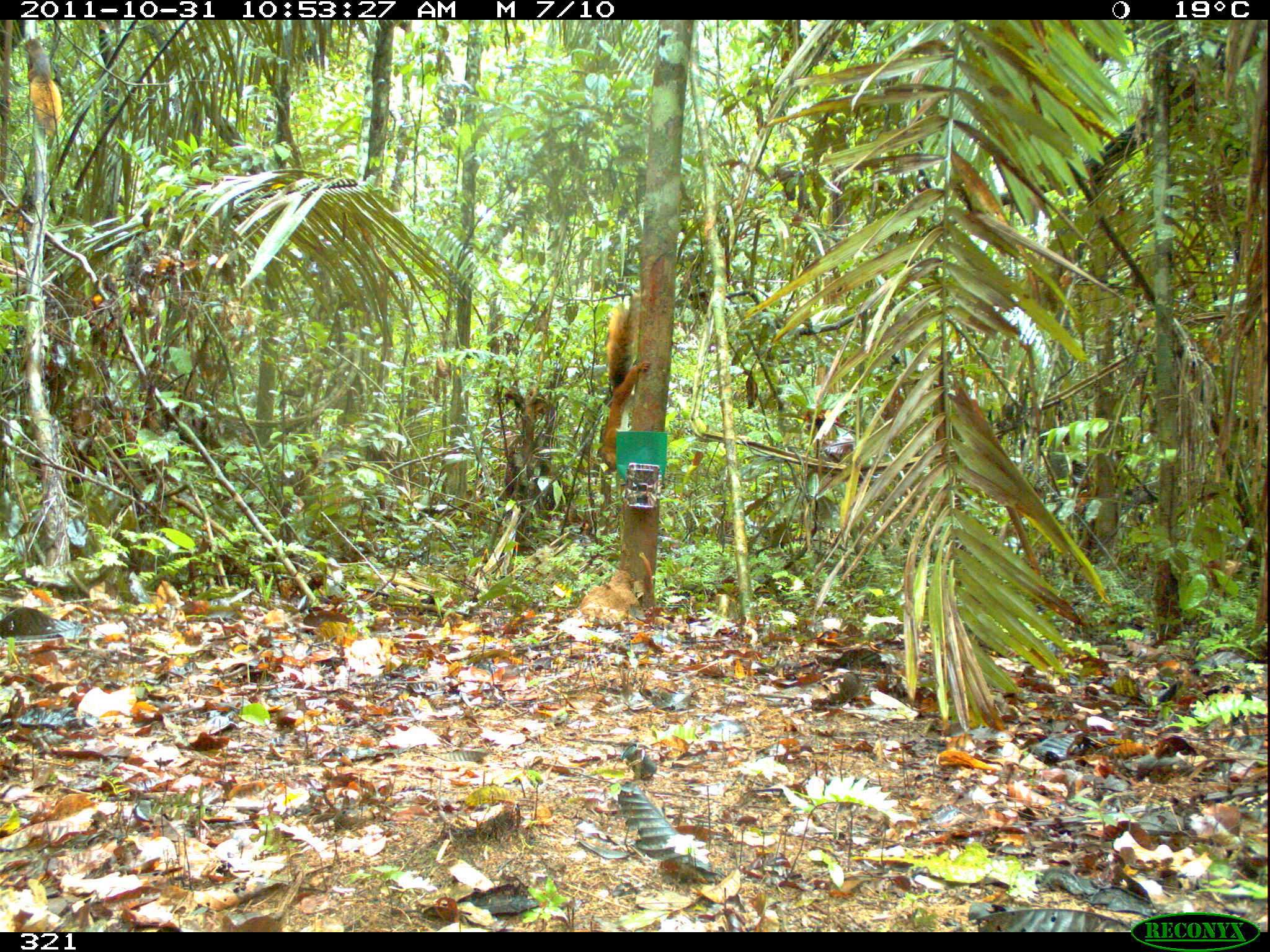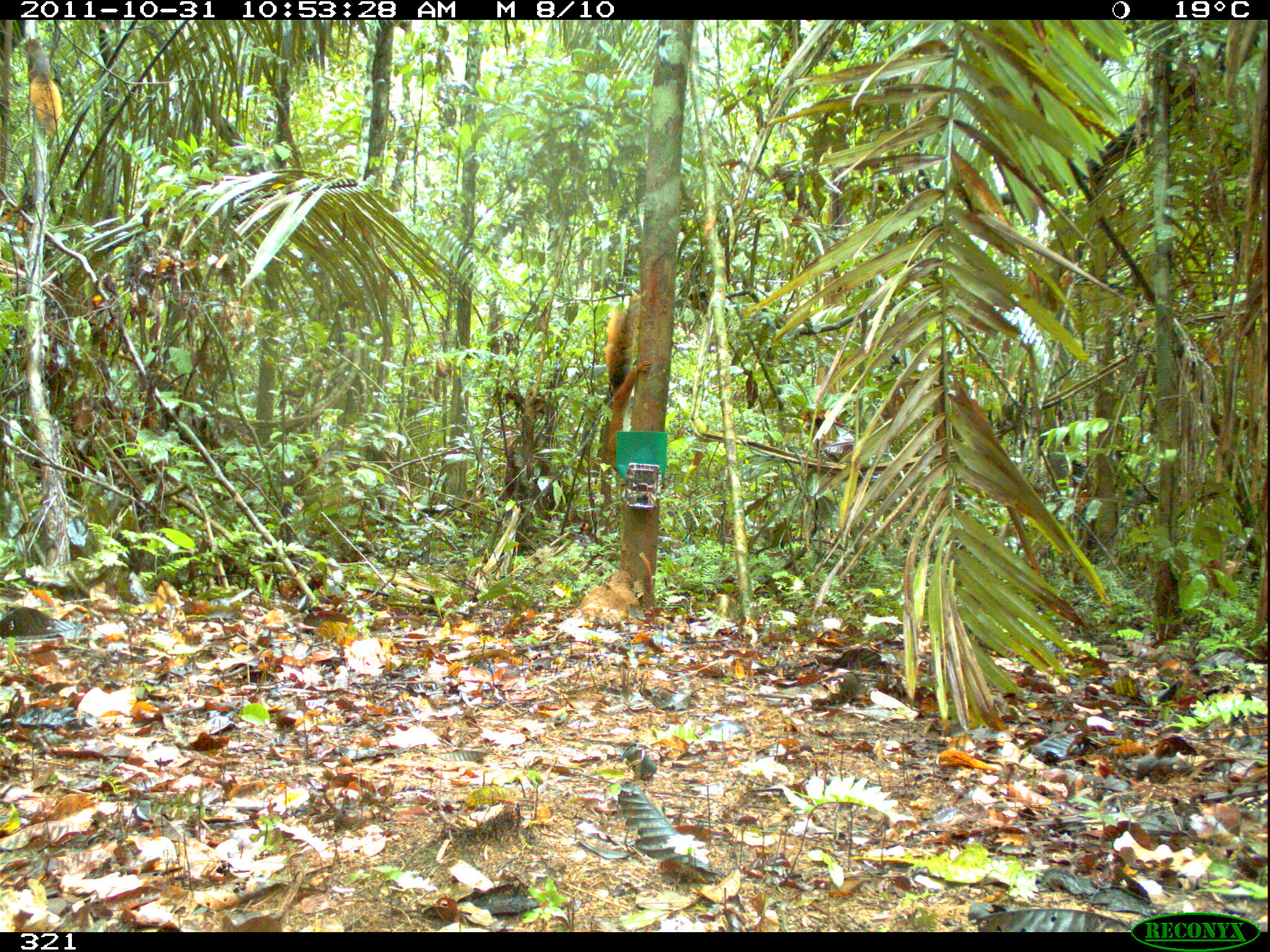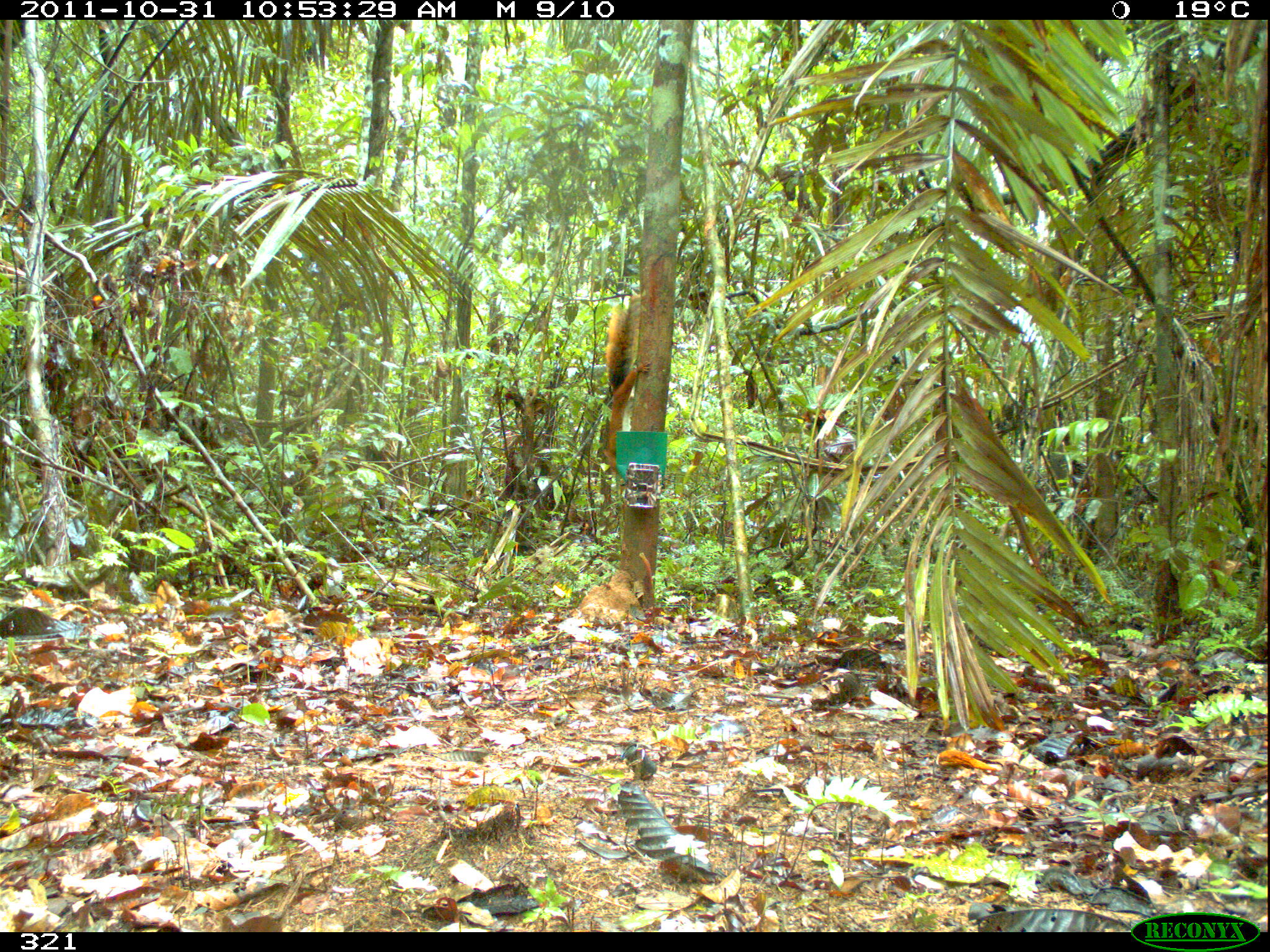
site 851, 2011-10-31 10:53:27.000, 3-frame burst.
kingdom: Animalia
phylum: Chordata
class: Mammalia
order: Rodentia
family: Sciuridae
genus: Sciurus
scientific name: Sciurus spadiceus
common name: southern amazon red squirrel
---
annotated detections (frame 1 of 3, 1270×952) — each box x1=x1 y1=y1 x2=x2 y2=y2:
sciurus spadiceus: x1=598 y1=303 x2=651 y2=472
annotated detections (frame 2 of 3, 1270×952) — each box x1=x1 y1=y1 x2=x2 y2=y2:
sciurus spadiceus: x1=604 y1=296 x2=652 y2=470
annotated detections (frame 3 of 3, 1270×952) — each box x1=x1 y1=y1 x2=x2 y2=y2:
sciurus spadiceus: x1=605 y1=295 x2=651 y2=476